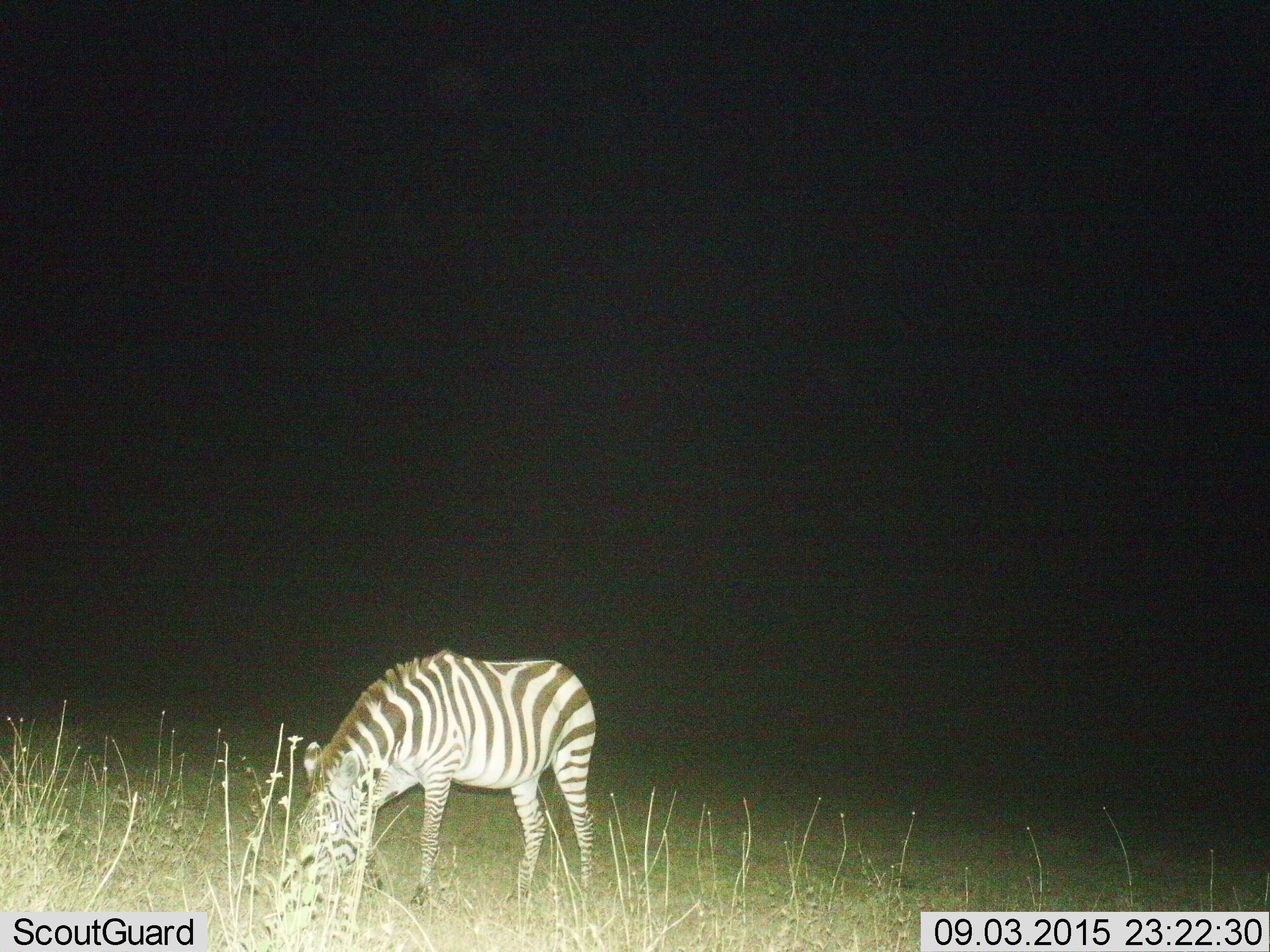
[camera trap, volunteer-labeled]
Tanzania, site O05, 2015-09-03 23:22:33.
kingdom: Animalia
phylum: Chordata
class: Mammalia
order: Perissodactyla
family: Equidae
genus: Equus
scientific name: Equus quagga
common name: plains zebra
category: zebra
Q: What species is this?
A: Zebra (plains zebra) (Equus quagga).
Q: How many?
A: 1.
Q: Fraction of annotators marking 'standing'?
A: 10%.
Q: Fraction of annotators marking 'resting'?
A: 0%.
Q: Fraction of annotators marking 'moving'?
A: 0%.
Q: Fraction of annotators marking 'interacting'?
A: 0%.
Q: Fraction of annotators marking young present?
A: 10%.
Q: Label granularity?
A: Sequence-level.